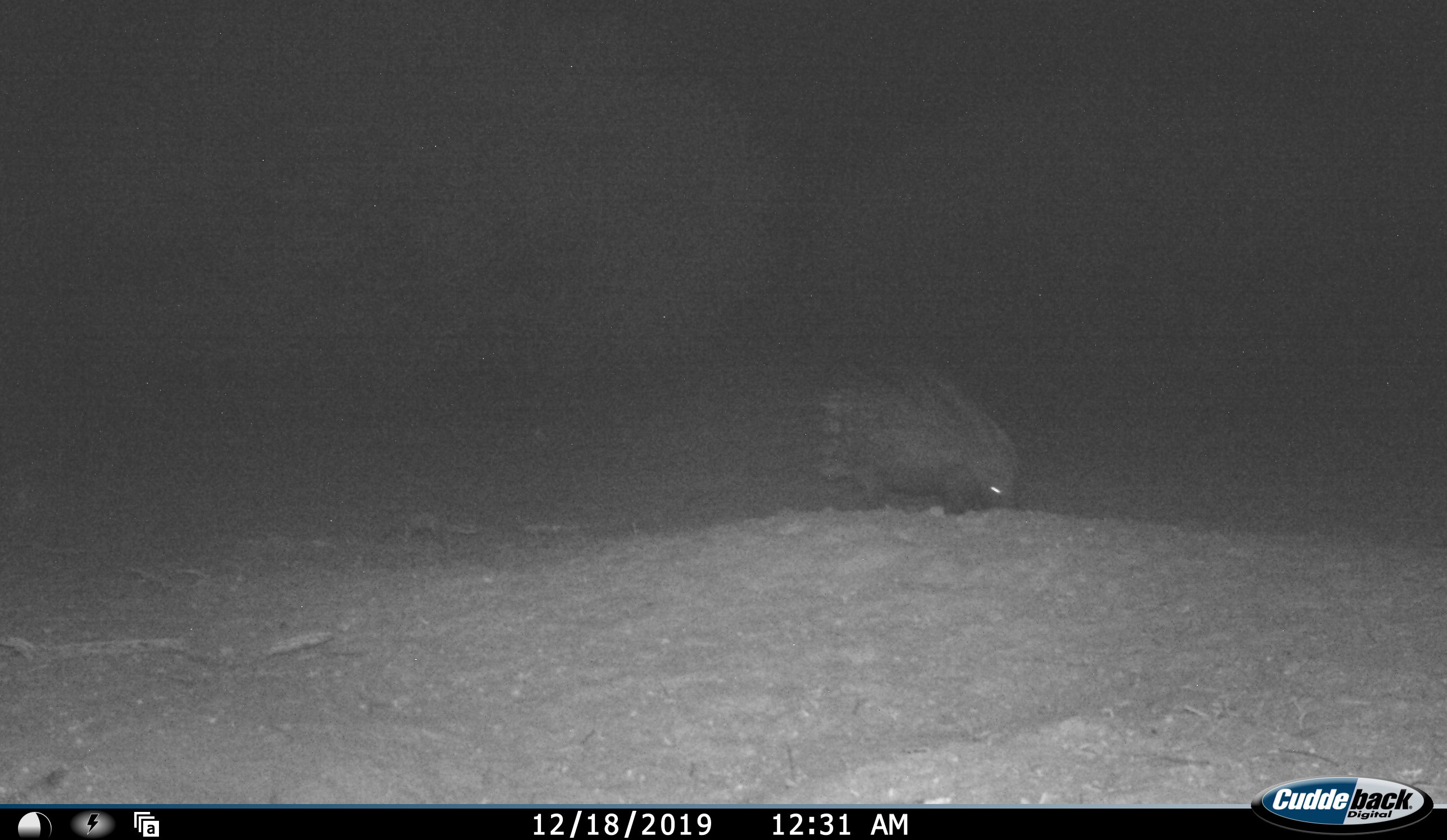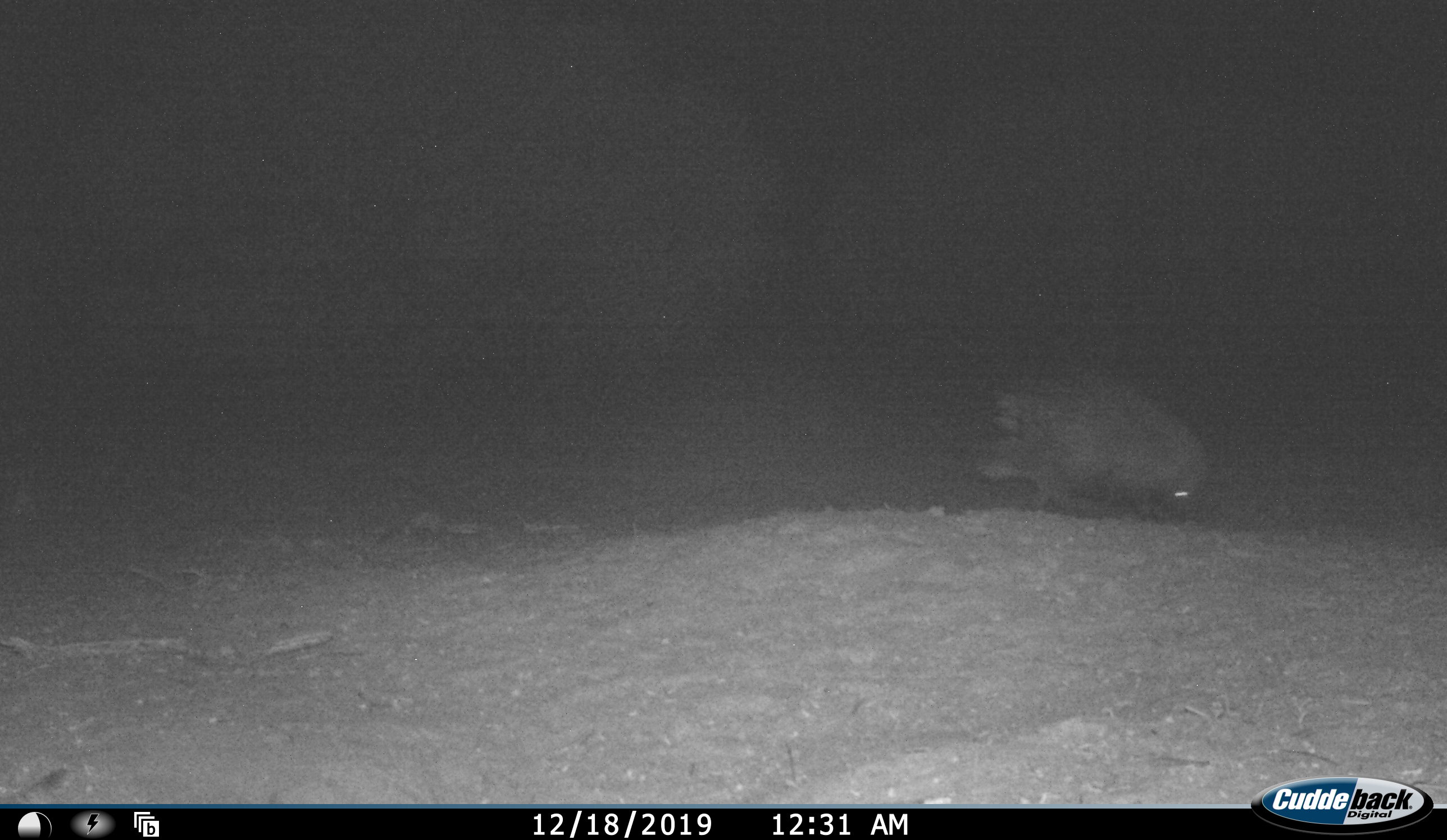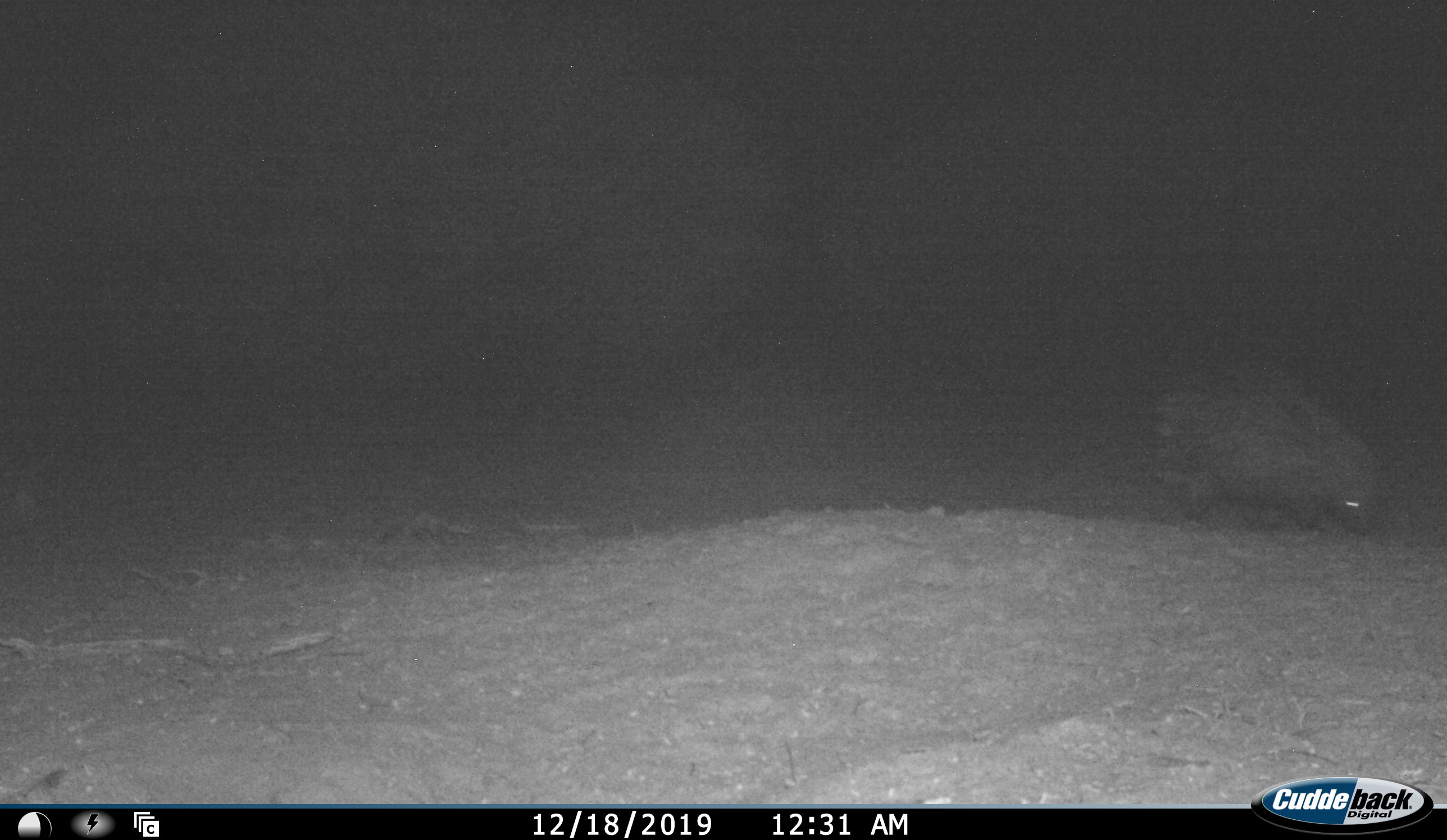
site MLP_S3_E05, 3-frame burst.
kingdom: Animalia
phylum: Chordata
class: Mammalia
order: Rodentia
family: Hystricidae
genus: Hystrix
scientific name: Hystrix cristata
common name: crested porcupine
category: porcupine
Porcupine (crested porcupine) (Hystrix cristata), count 1. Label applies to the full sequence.